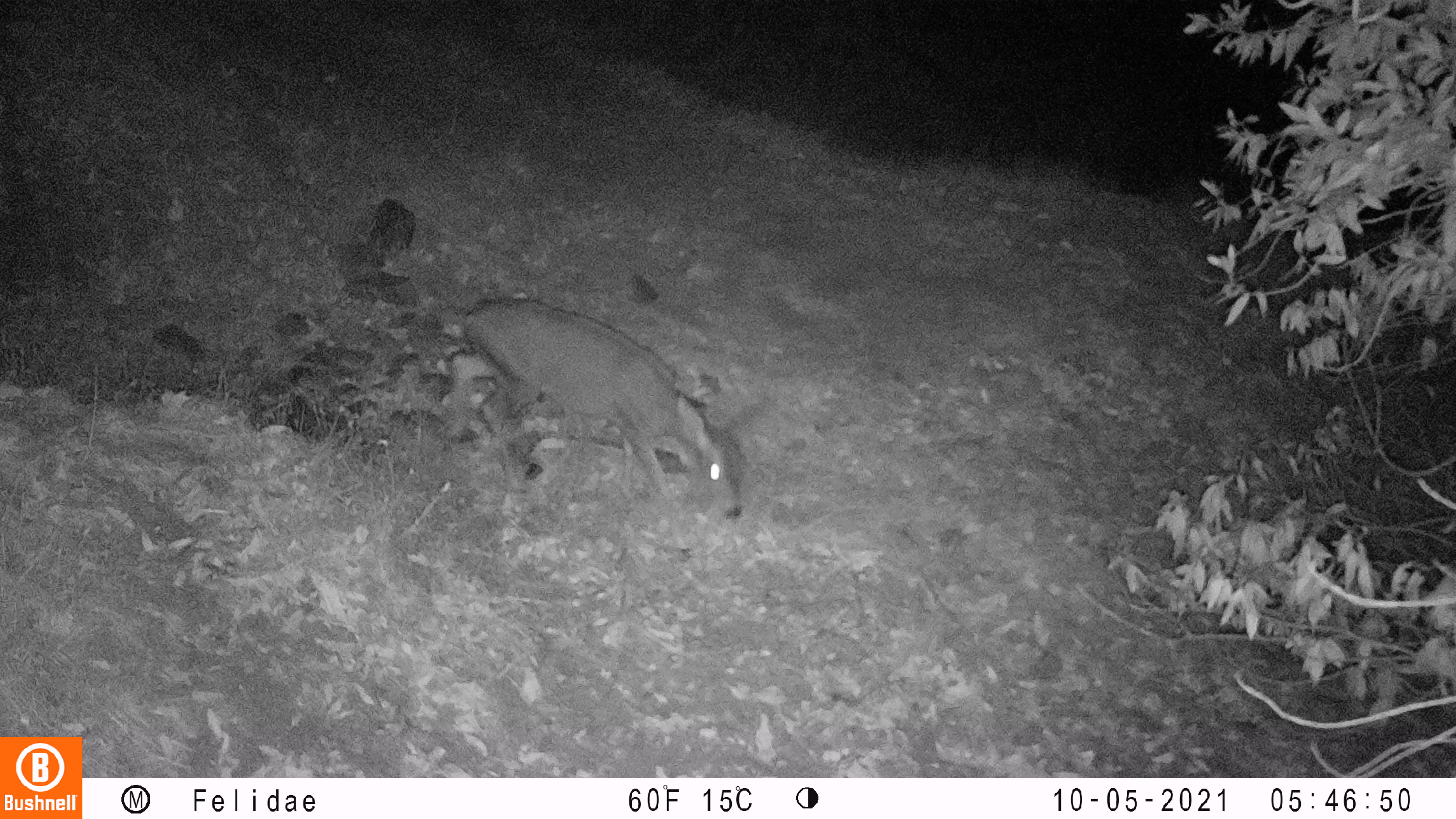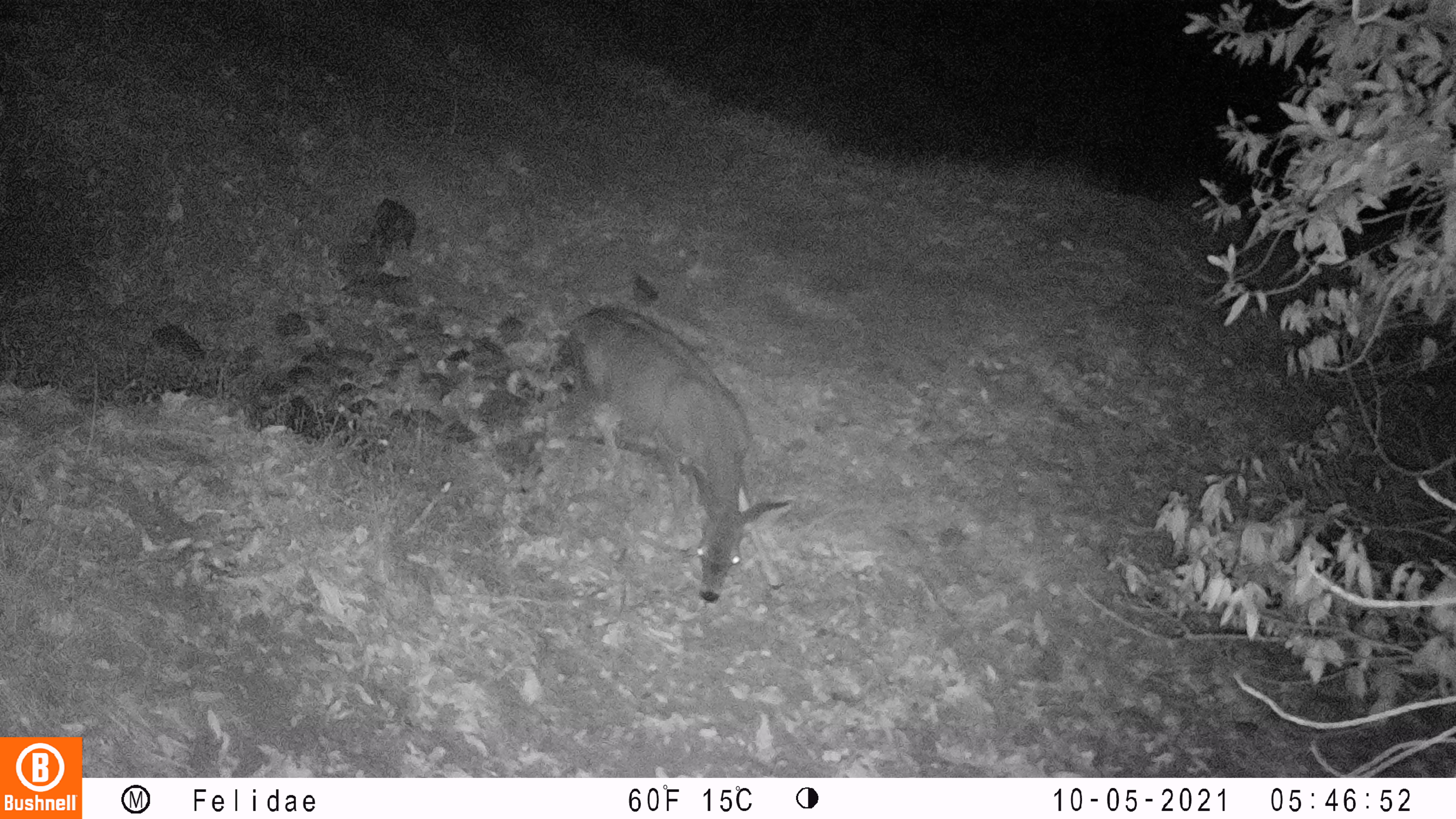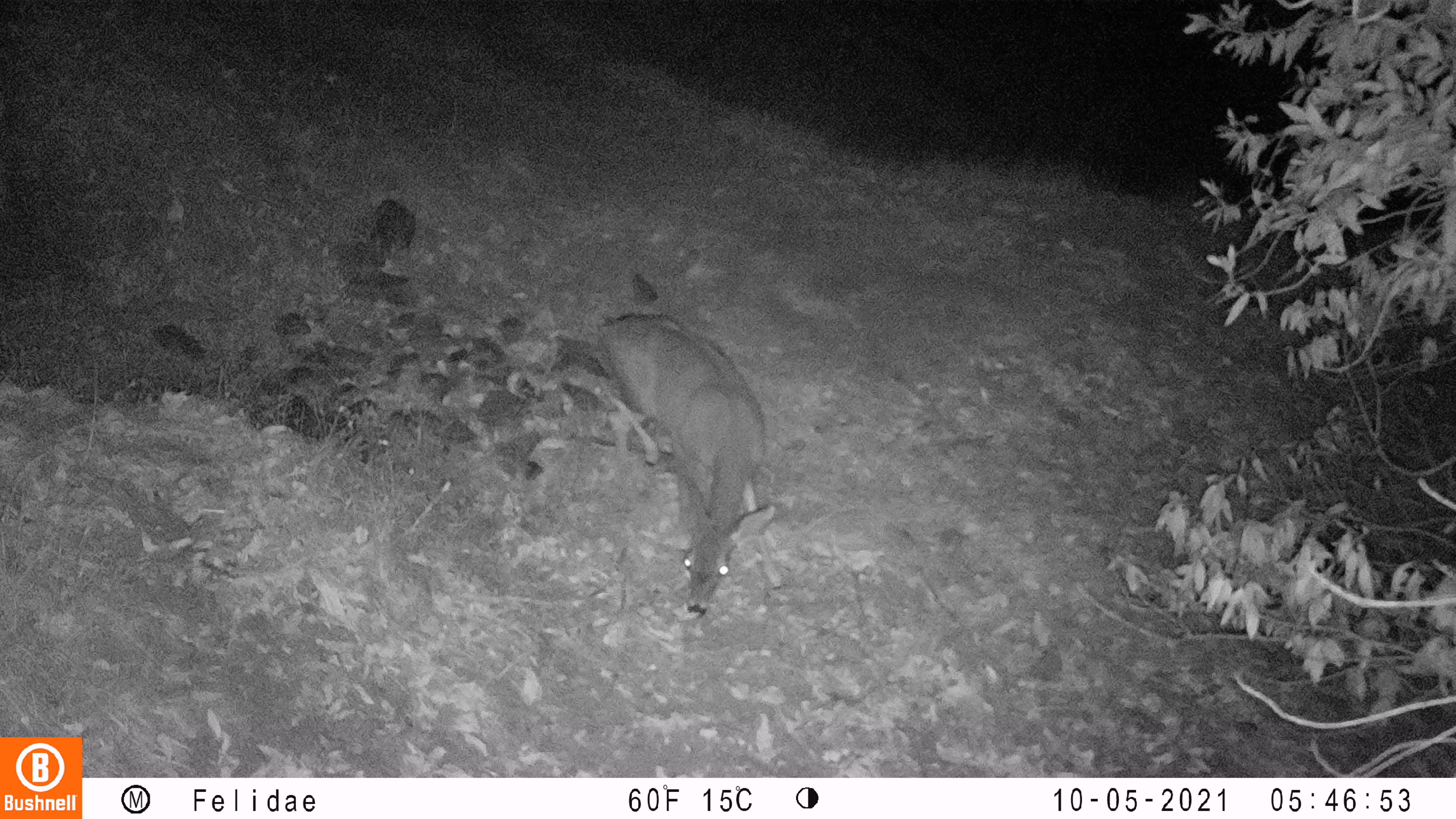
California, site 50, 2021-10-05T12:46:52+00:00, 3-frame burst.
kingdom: Animalia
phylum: Chordata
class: Mammalia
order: Artiodactyla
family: Cervidae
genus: Odocoileus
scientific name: Odocoileus hemionus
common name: mule deer